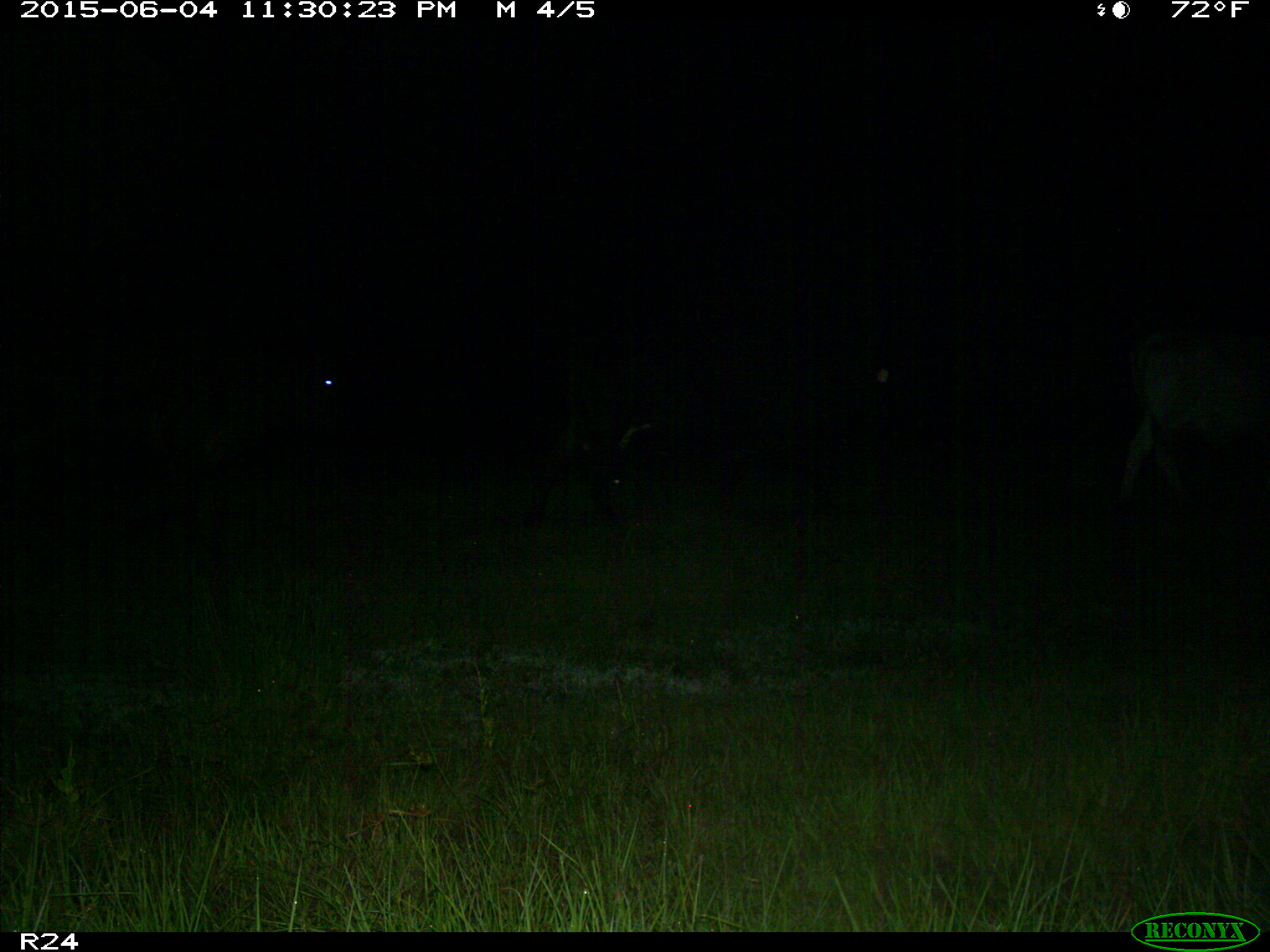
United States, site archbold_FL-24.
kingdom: Animalia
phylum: Chordata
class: Mammalia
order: Artiodactyla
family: Bovidae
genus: Bos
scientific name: Bos taurus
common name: domestic cow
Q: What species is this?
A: Bos taurus (domestic cow).